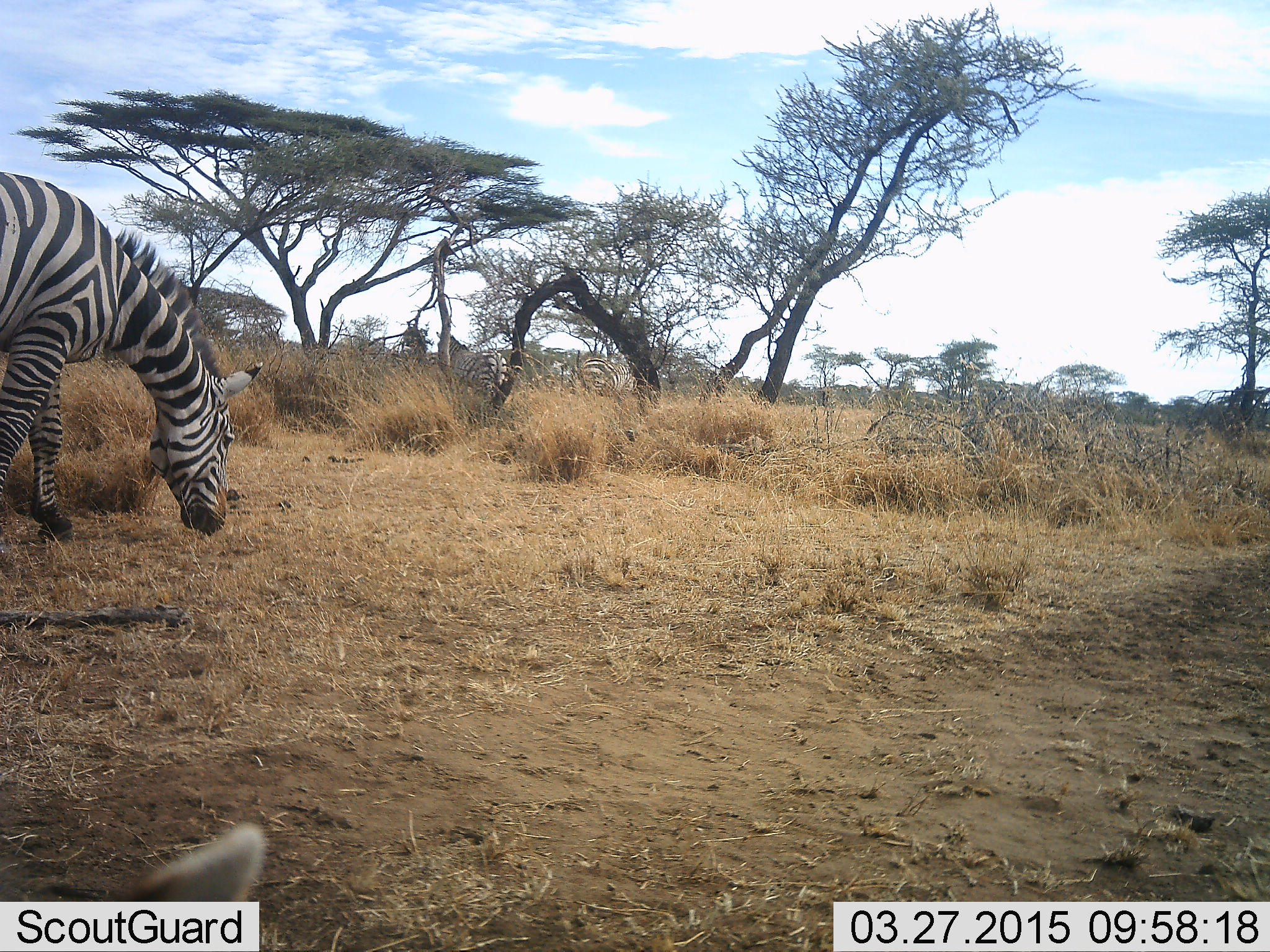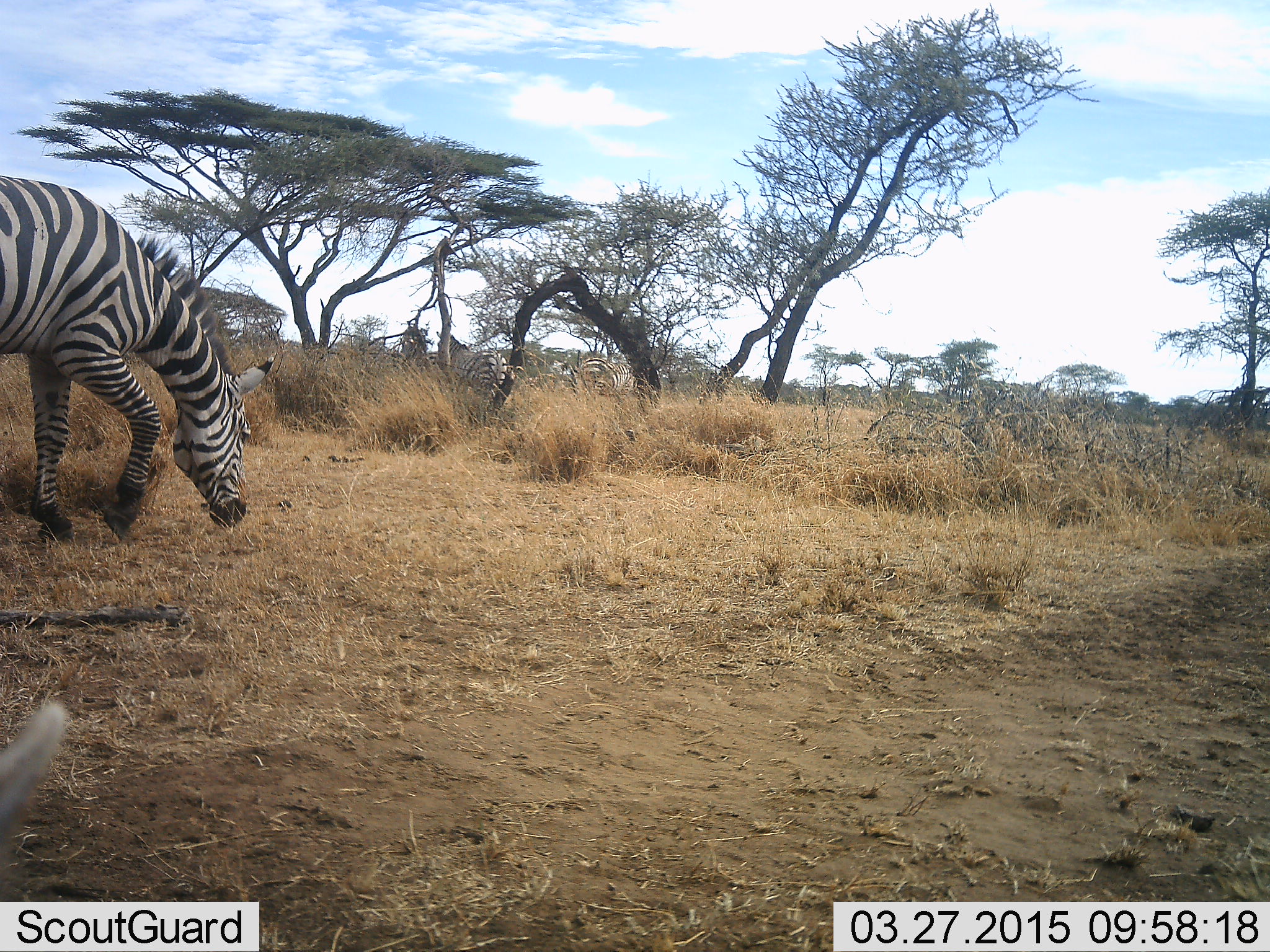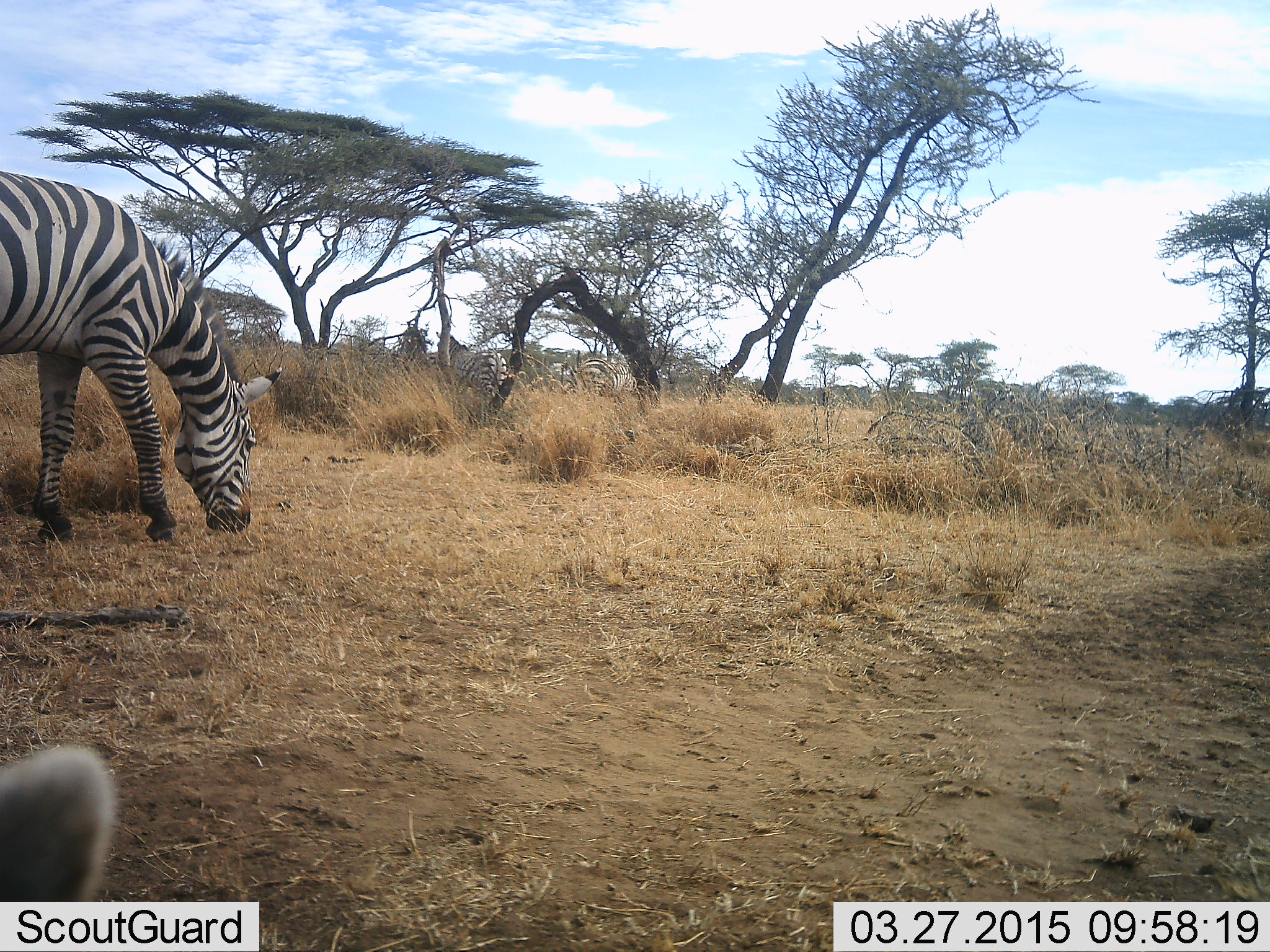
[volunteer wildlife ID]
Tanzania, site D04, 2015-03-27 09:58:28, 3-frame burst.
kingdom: Animalia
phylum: Chordata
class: Mammalia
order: Perissodactyla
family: Equidae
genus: Equus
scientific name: Equus quagga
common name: plains zebra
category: zebra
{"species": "zebra (plains zebra) (Equus quagga)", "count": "2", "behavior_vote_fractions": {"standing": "30%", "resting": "0%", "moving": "40%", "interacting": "0%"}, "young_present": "0%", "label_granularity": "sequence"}